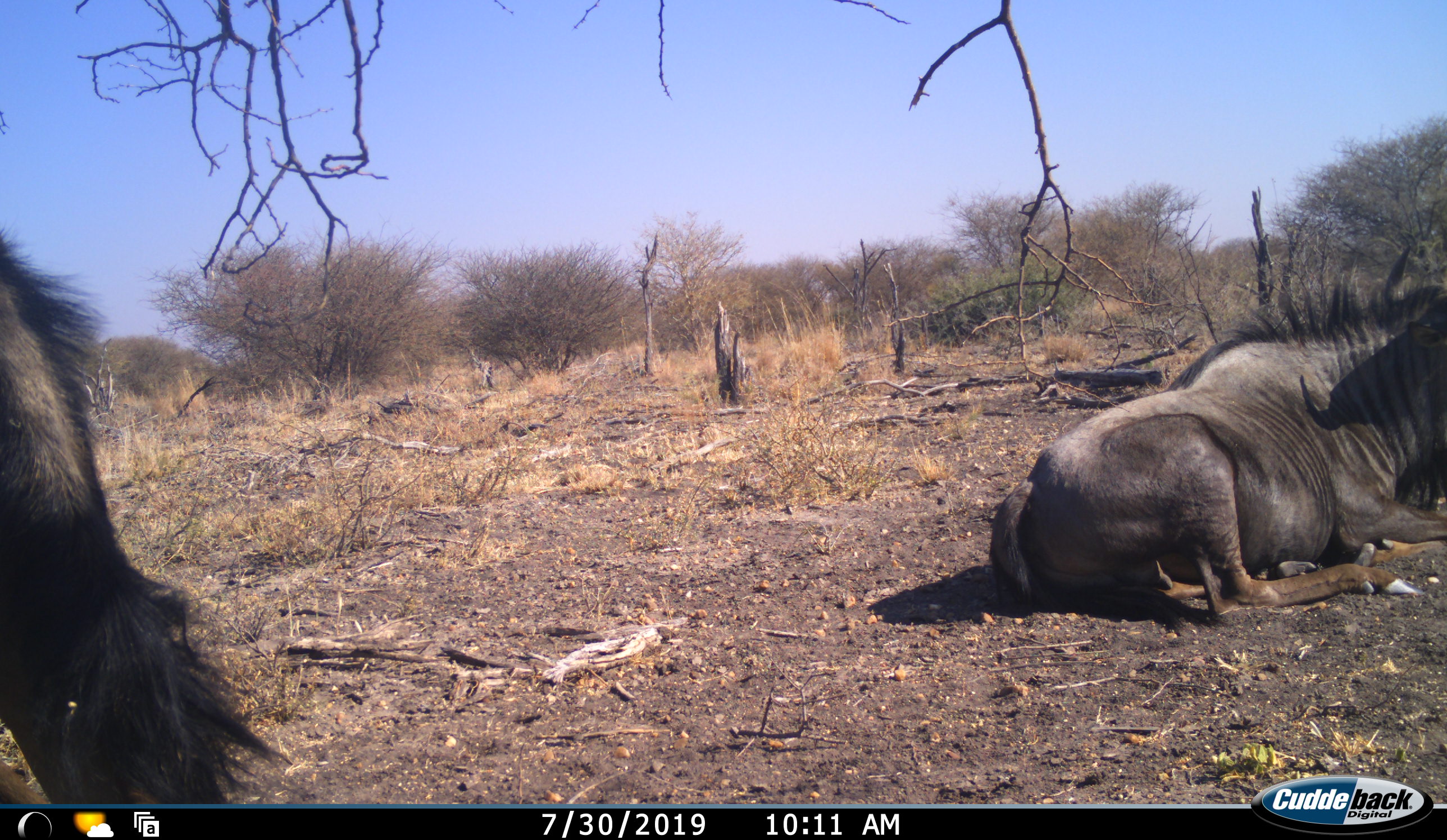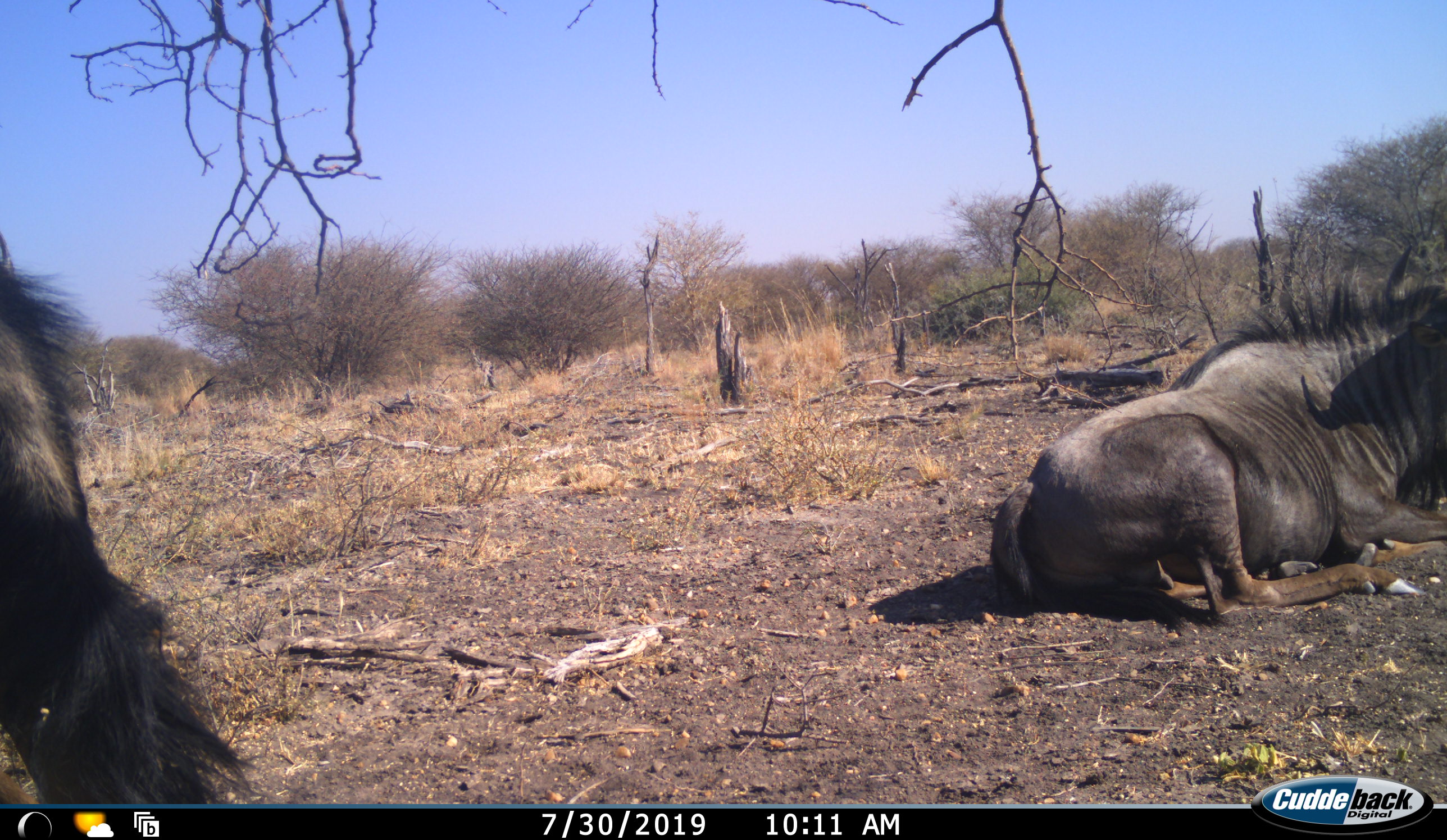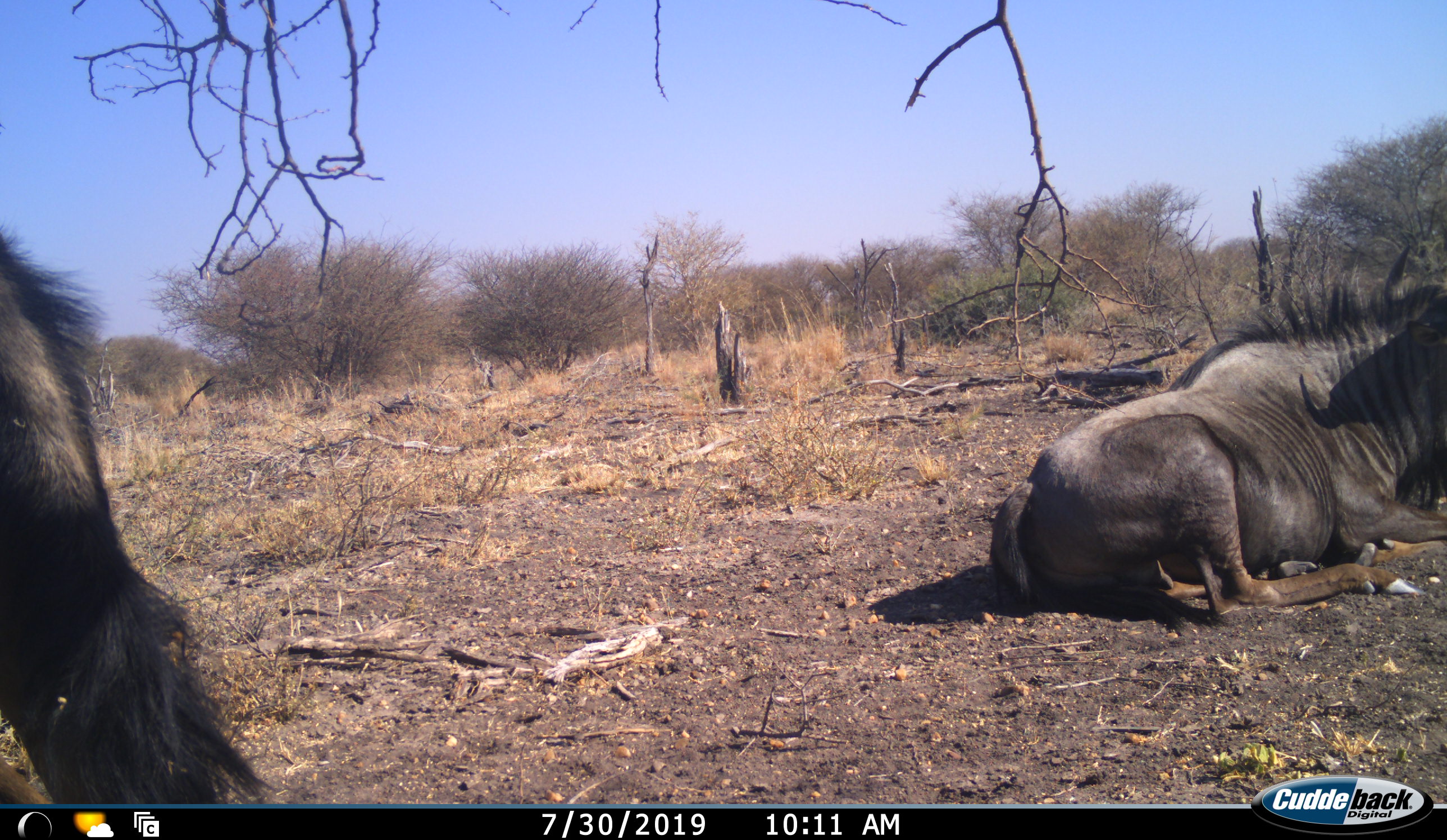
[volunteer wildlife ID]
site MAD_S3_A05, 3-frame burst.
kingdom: Animalia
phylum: Chordata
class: Mammalia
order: Artiodactyla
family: Bovidae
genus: Connochaetes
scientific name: Connochaetes taurinus taurinus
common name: blue wildebeest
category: wildebeestblue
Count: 2.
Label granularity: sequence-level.